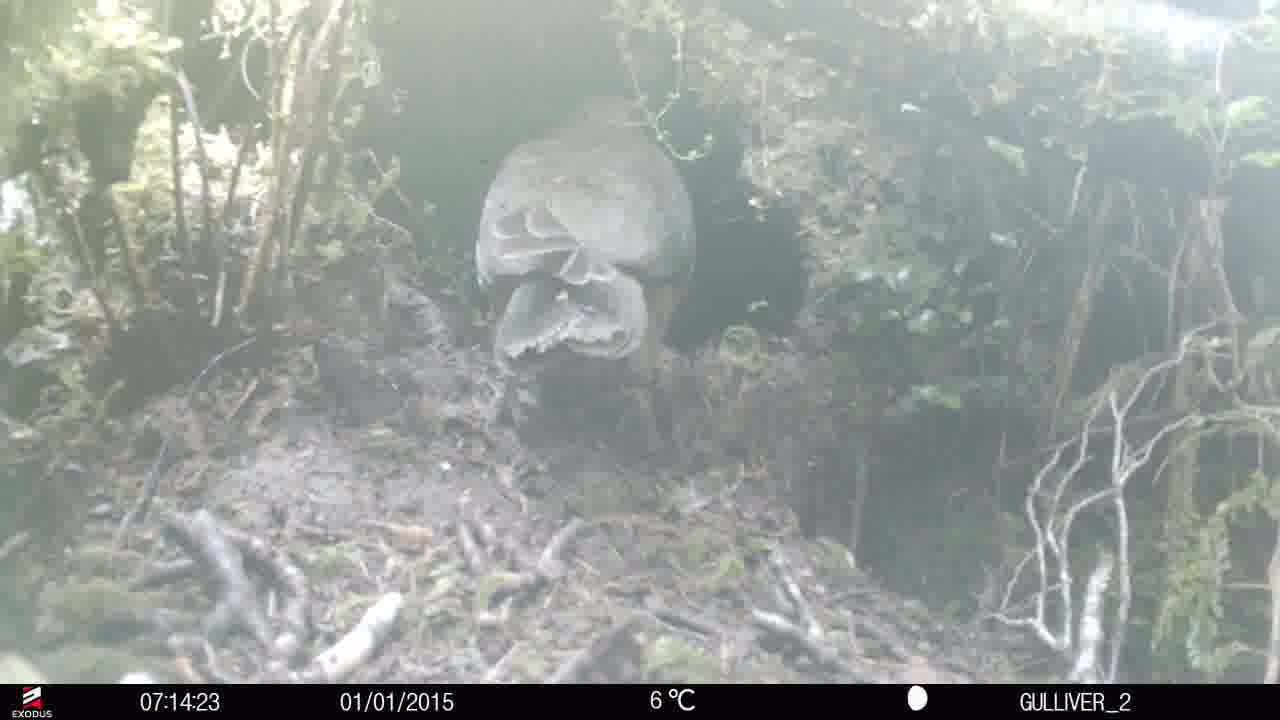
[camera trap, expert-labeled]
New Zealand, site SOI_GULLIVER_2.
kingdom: Animalia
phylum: Chordata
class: Aves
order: Psittaciformes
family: Strigopidae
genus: Nestor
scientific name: Nestor notabilis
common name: kea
Kea (Nestor notabilis).